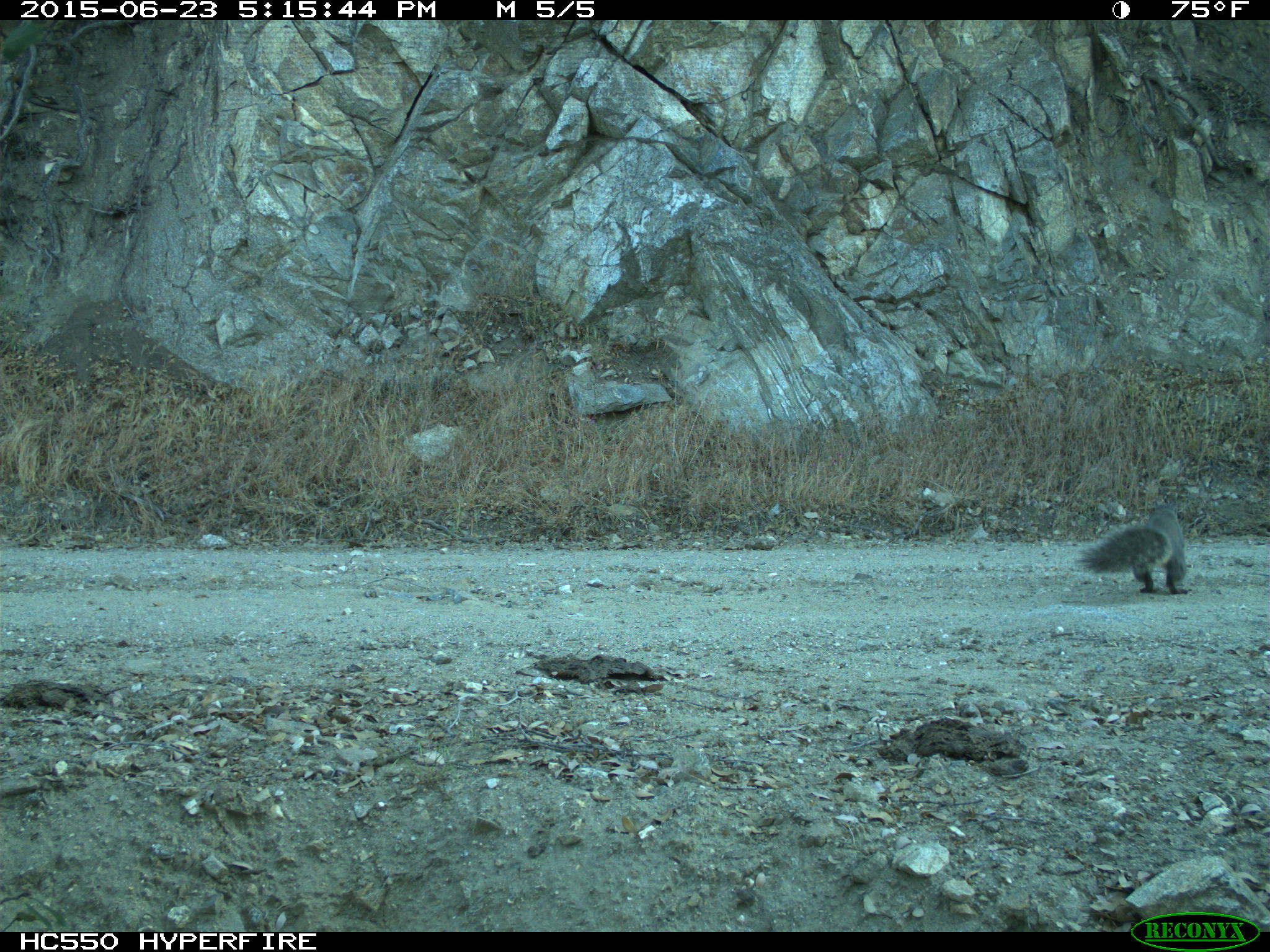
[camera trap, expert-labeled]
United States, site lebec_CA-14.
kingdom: Animalia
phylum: Chordata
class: Mammalia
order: Rodentia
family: Sciuridae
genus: Sciurus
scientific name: Sciurus carolinensis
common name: eastern gray squirrel